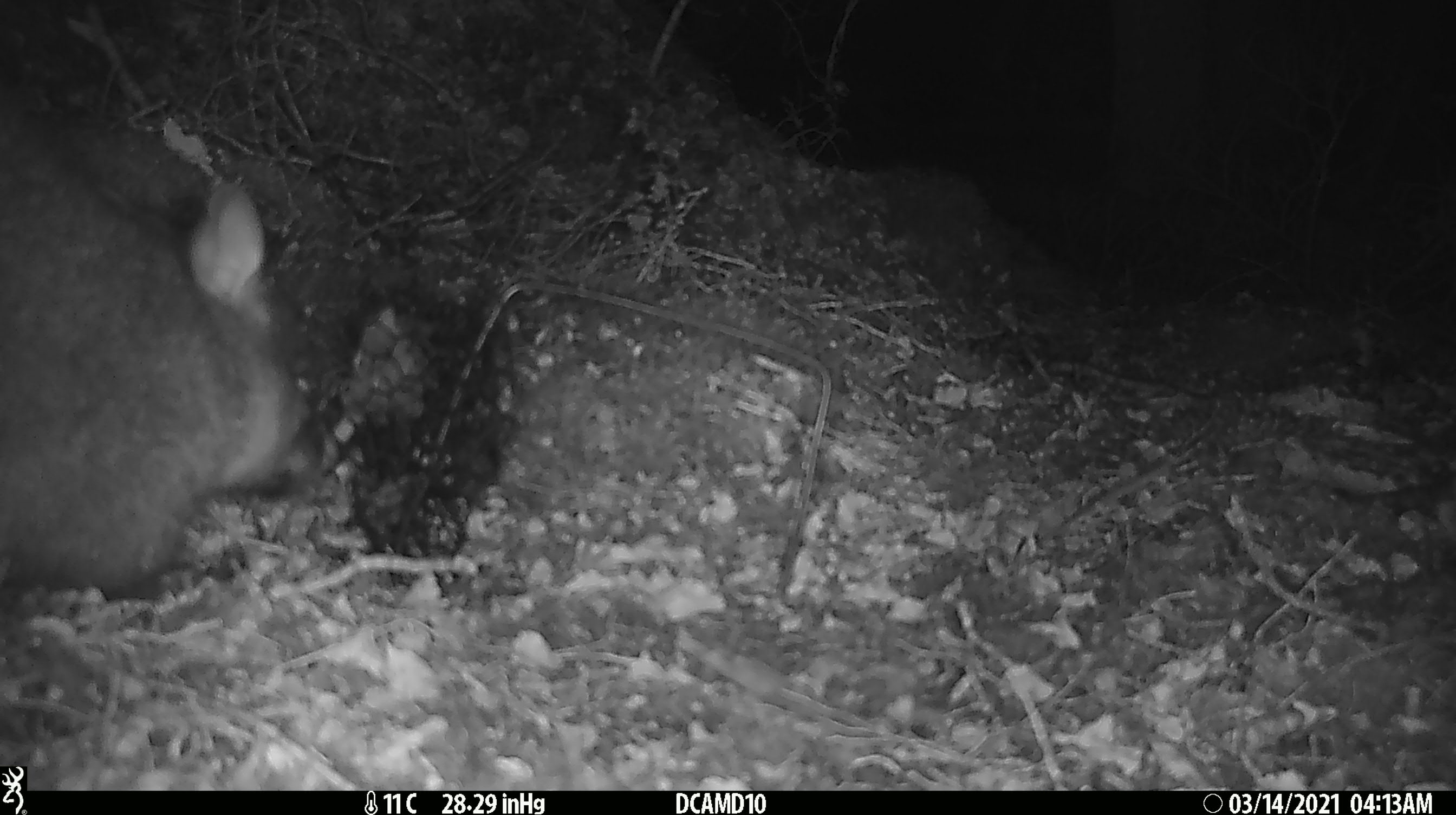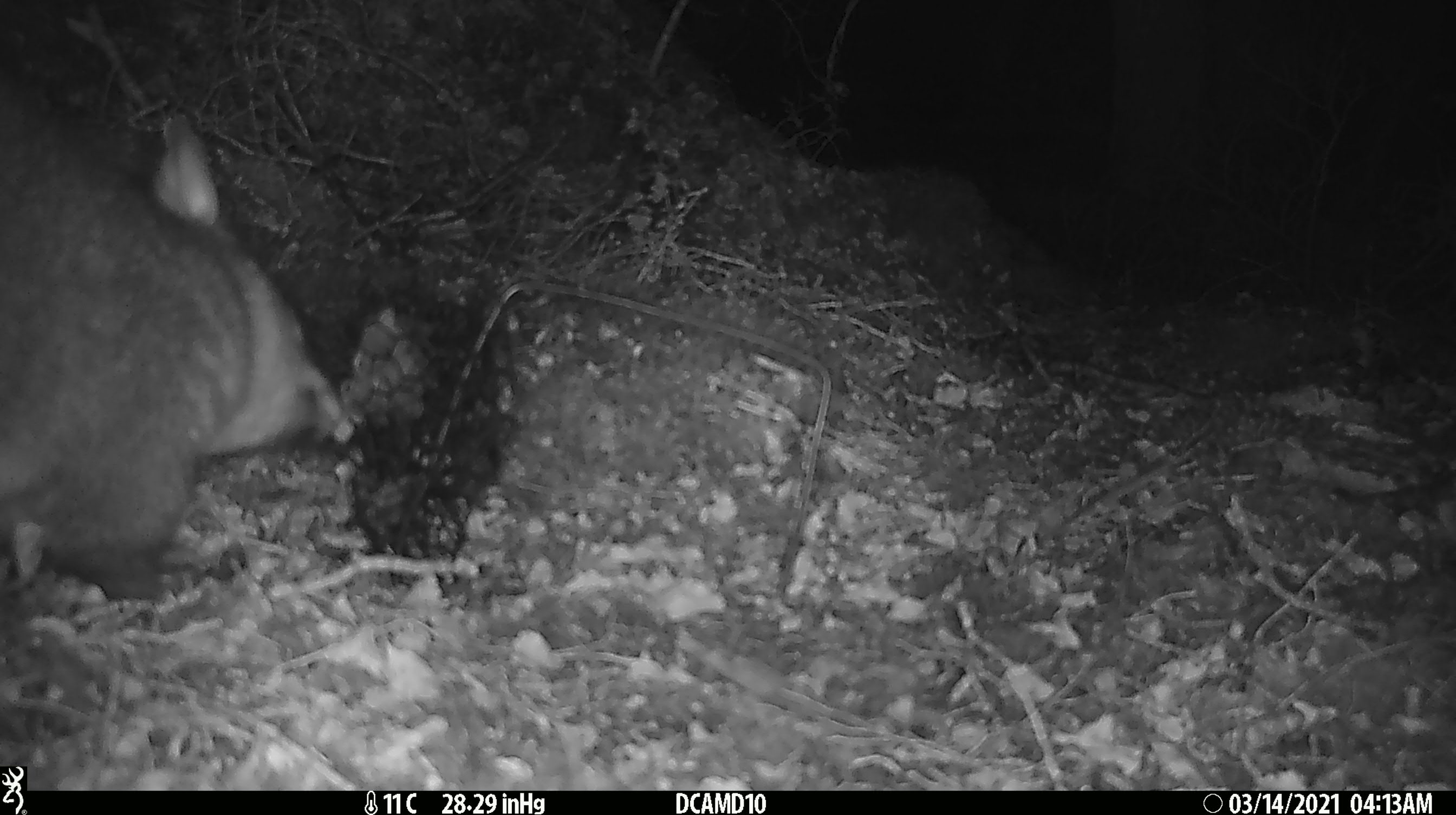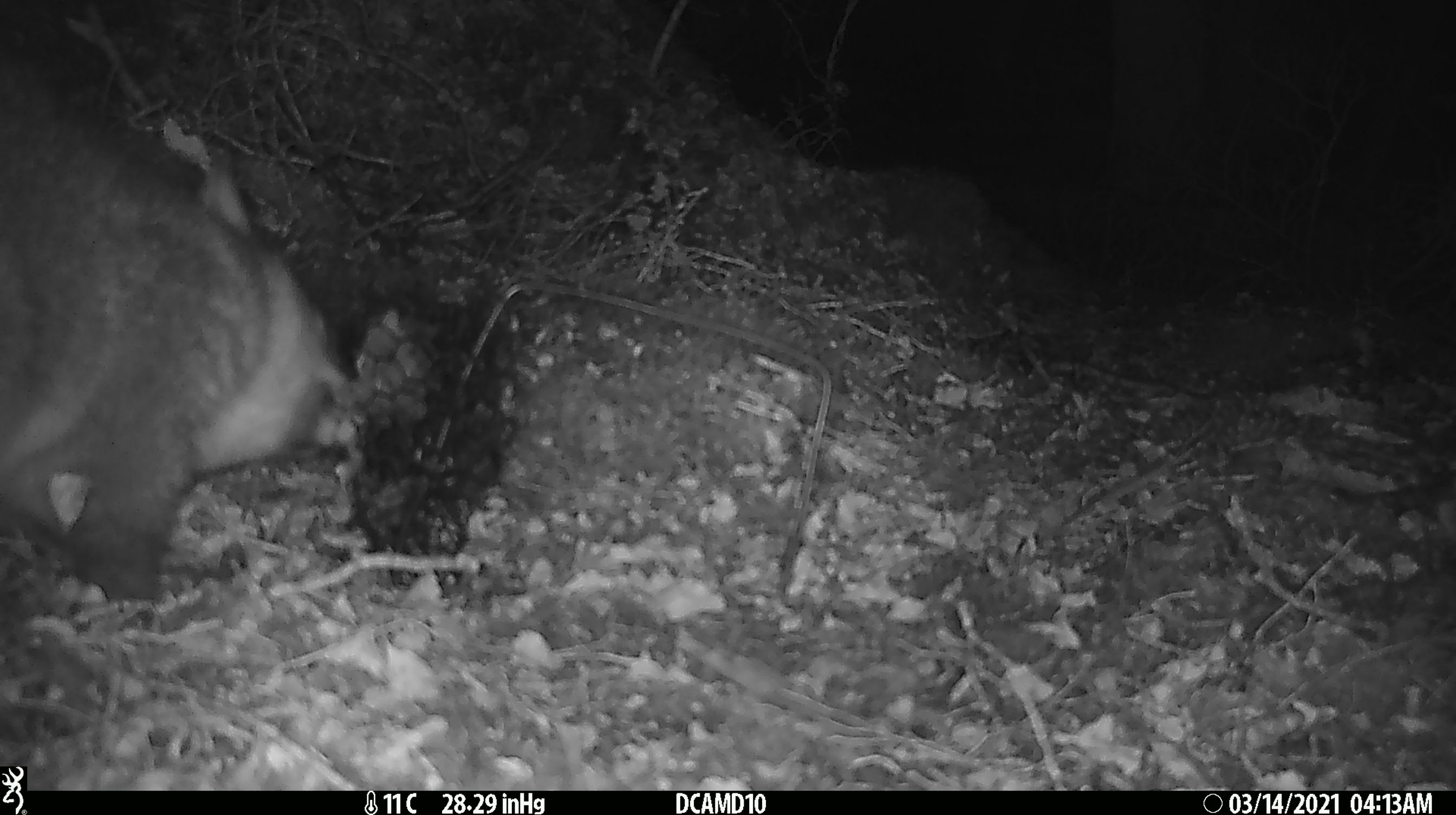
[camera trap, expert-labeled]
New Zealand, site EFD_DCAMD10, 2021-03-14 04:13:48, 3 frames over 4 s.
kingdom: Animalia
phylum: Chordata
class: Mammalia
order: Diprotodontia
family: Phalangeridae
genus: Trichosurus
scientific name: Trichosurus vulpecula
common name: common brushtail possum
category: possum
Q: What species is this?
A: Possum (common brushtail possum) (Trichosurus vulpecula).